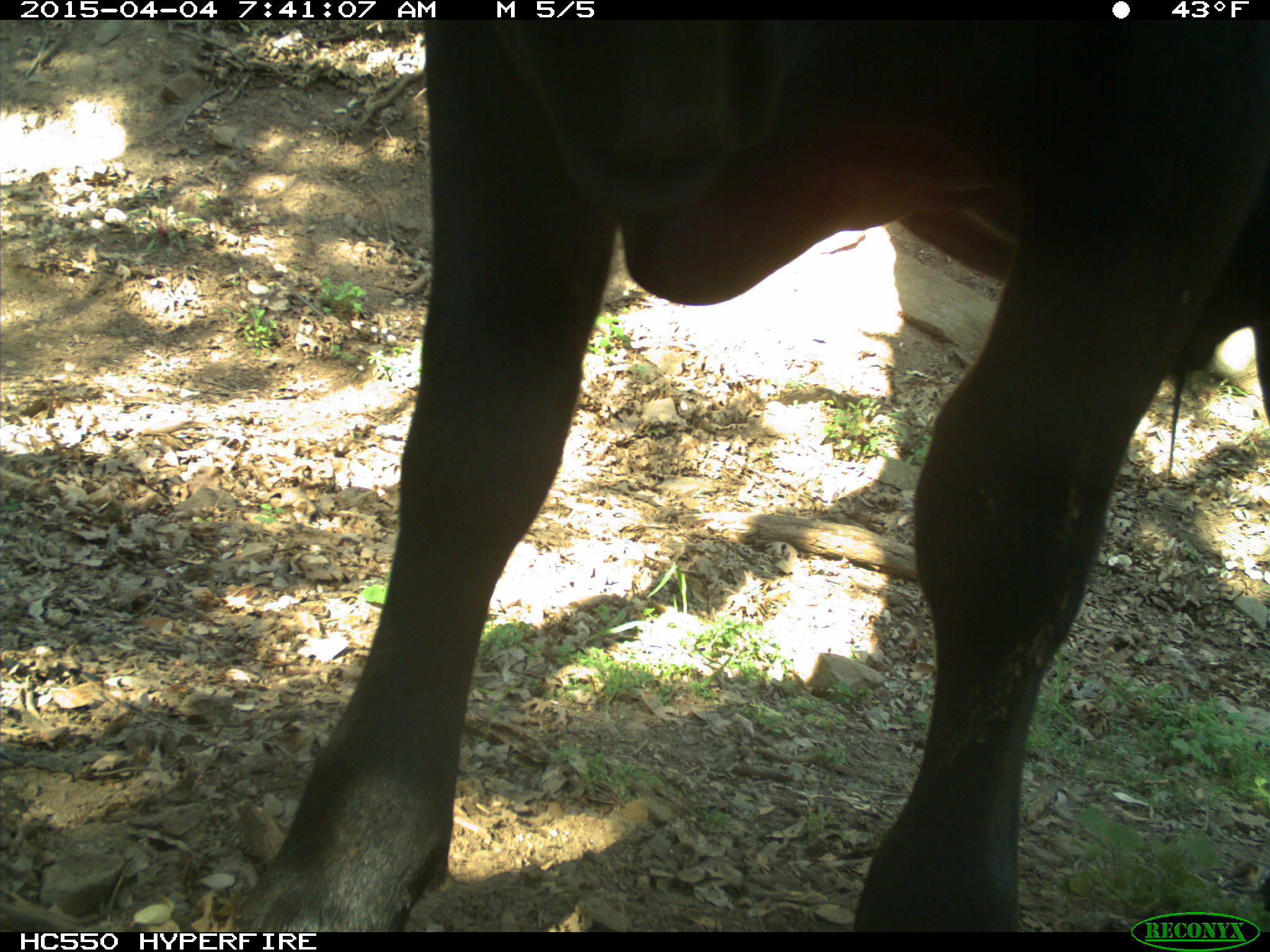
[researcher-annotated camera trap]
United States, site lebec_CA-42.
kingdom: Animalia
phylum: Chordata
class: Mammalia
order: Artiodactyla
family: Bovidae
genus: Bos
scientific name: Bos taurus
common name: domestic cow